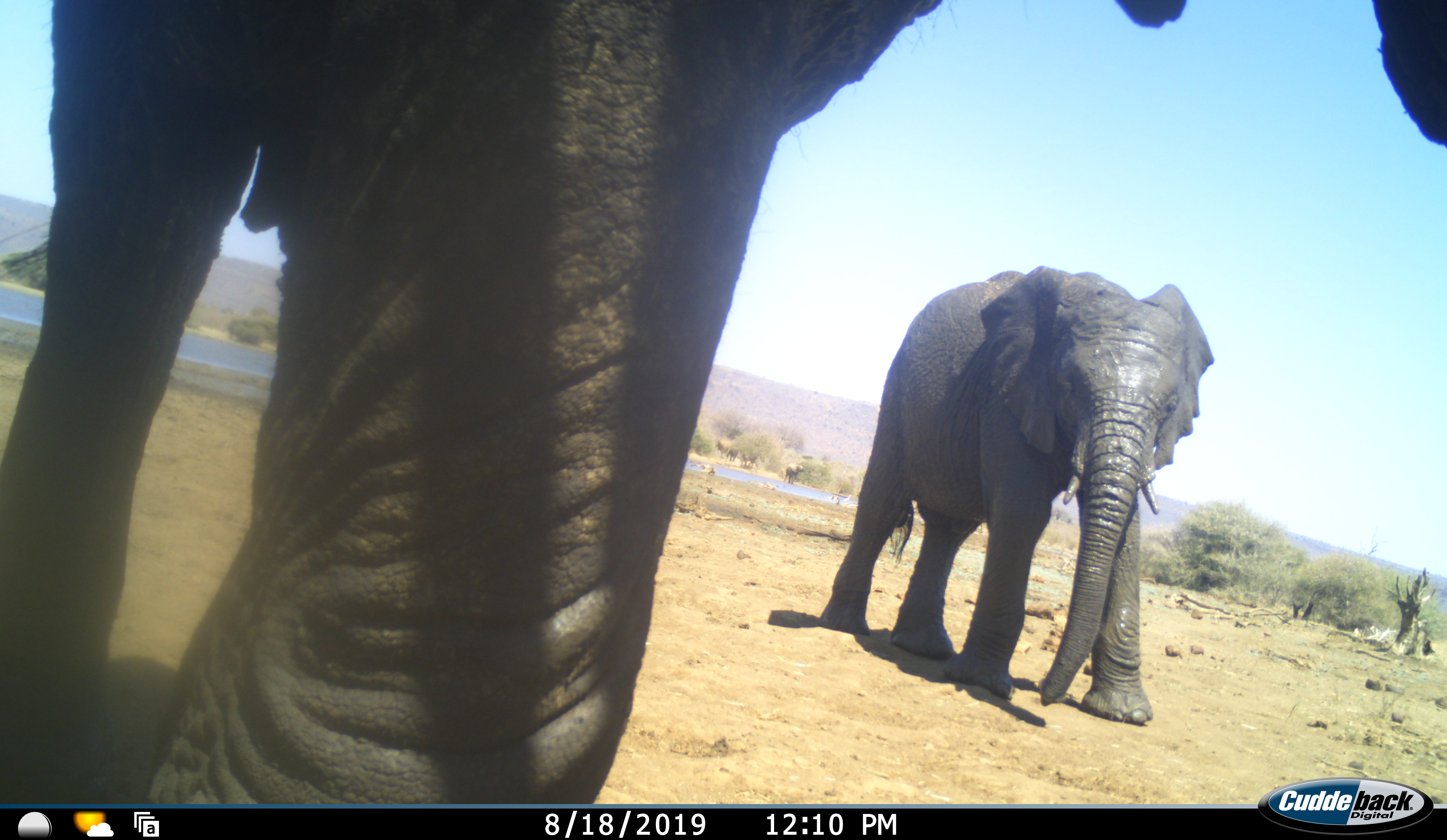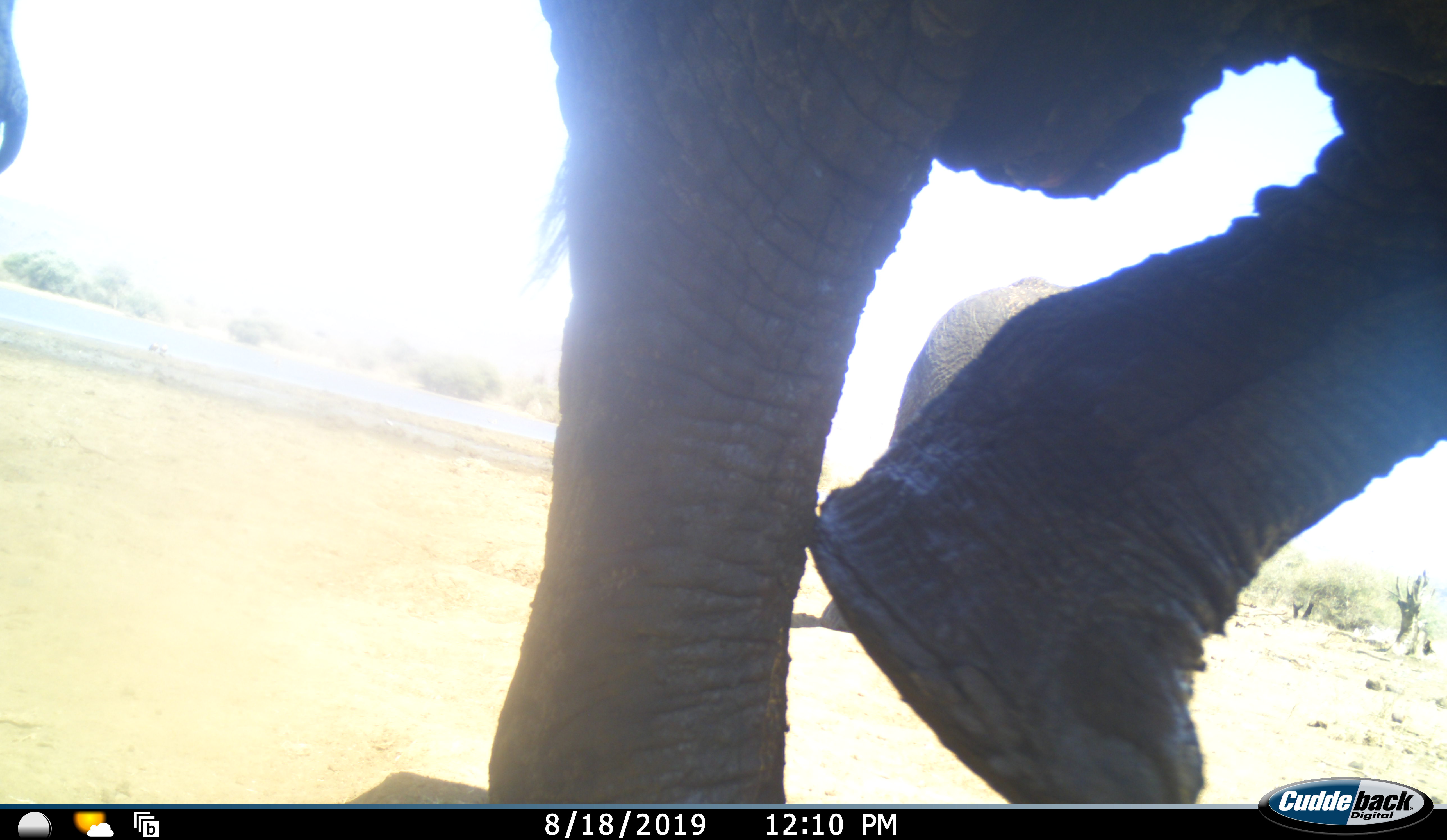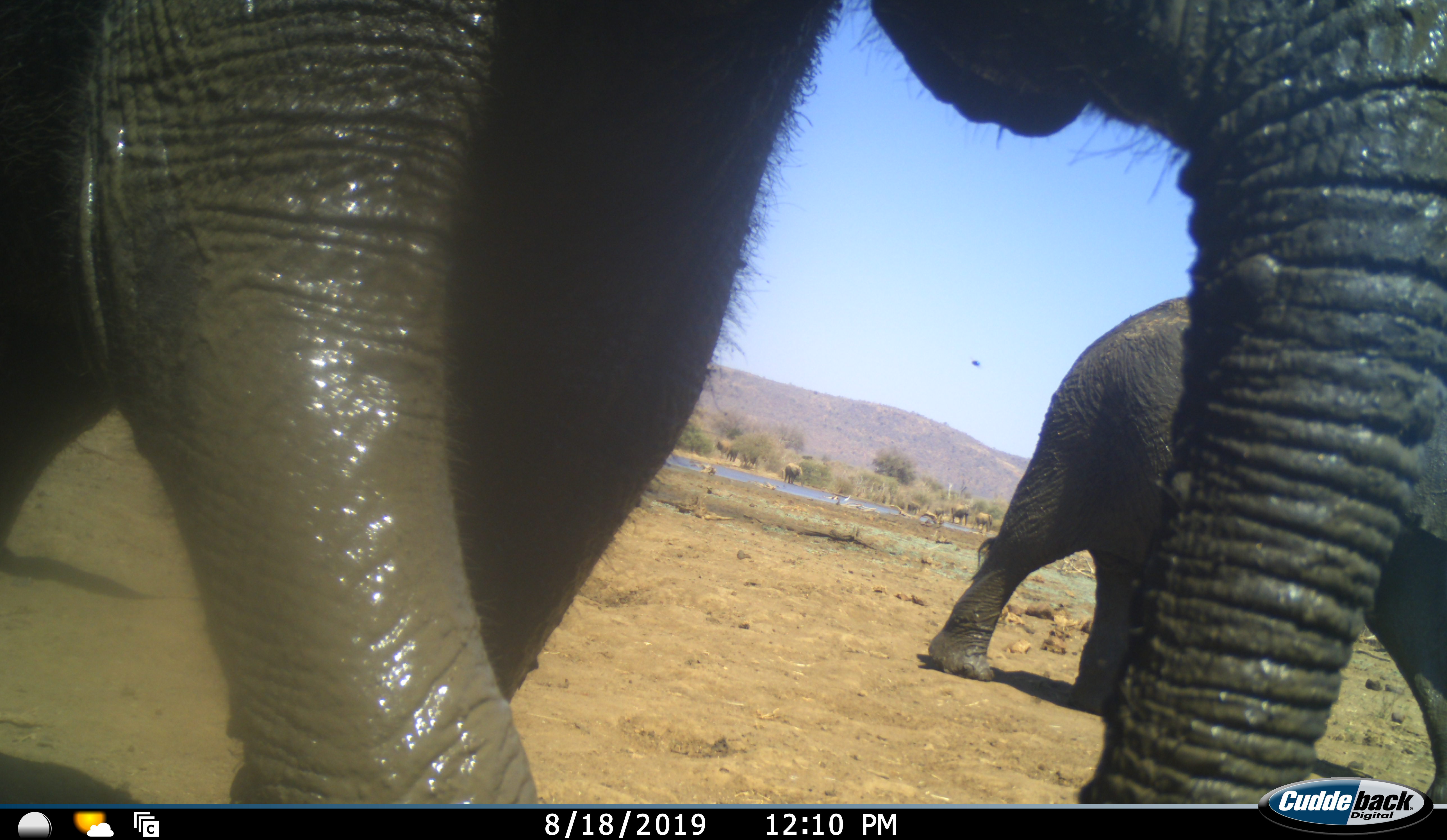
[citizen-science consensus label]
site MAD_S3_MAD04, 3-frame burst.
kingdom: Animalia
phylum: Chordata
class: Mammalia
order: Proboscidea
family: Elephantidae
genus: Loxodonta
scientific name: Loxodonta africana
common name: african bush elephant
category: elephant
Elephant (african bush elephant) (Loxodonta africana), count 3. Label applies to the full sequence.